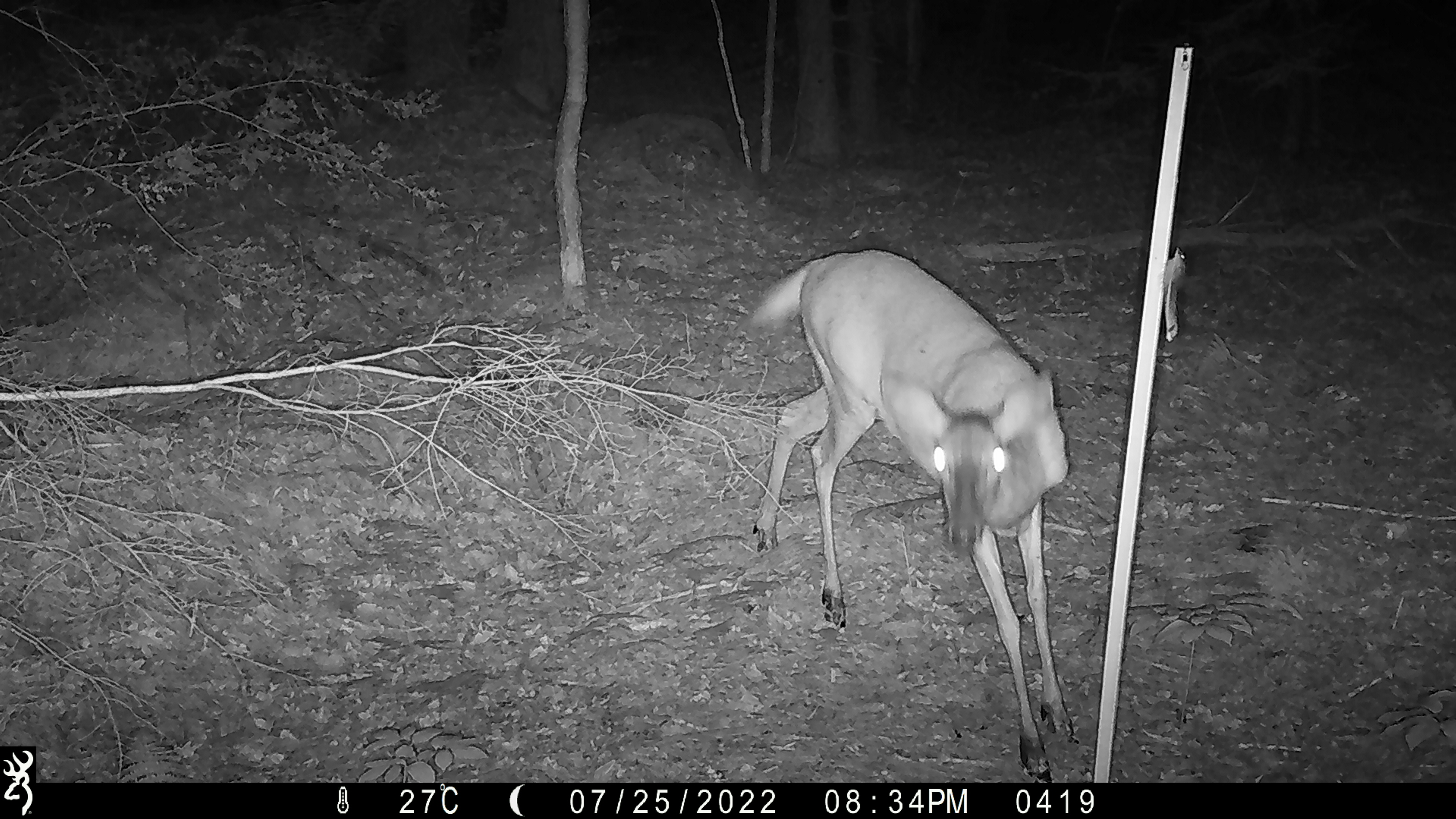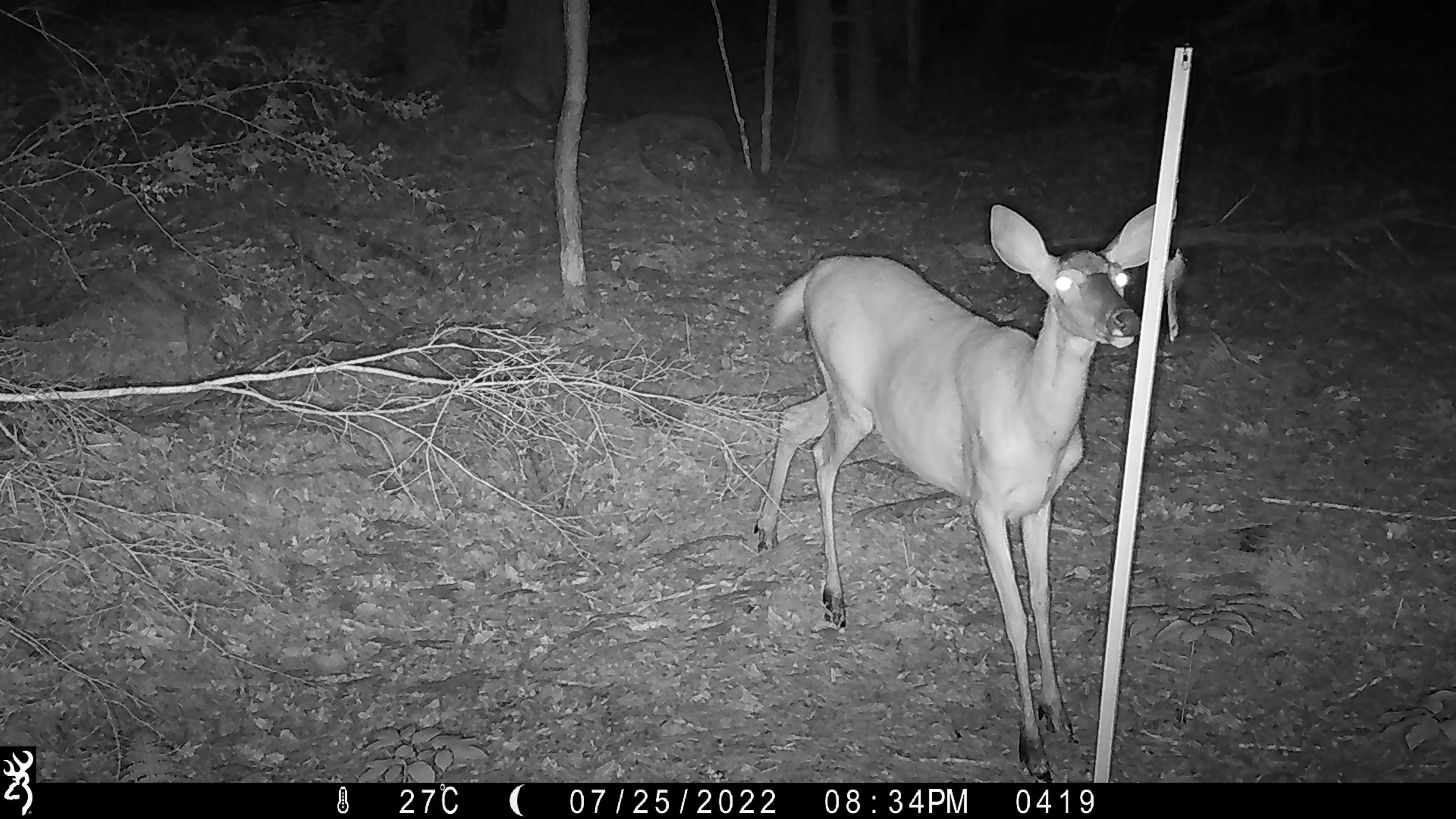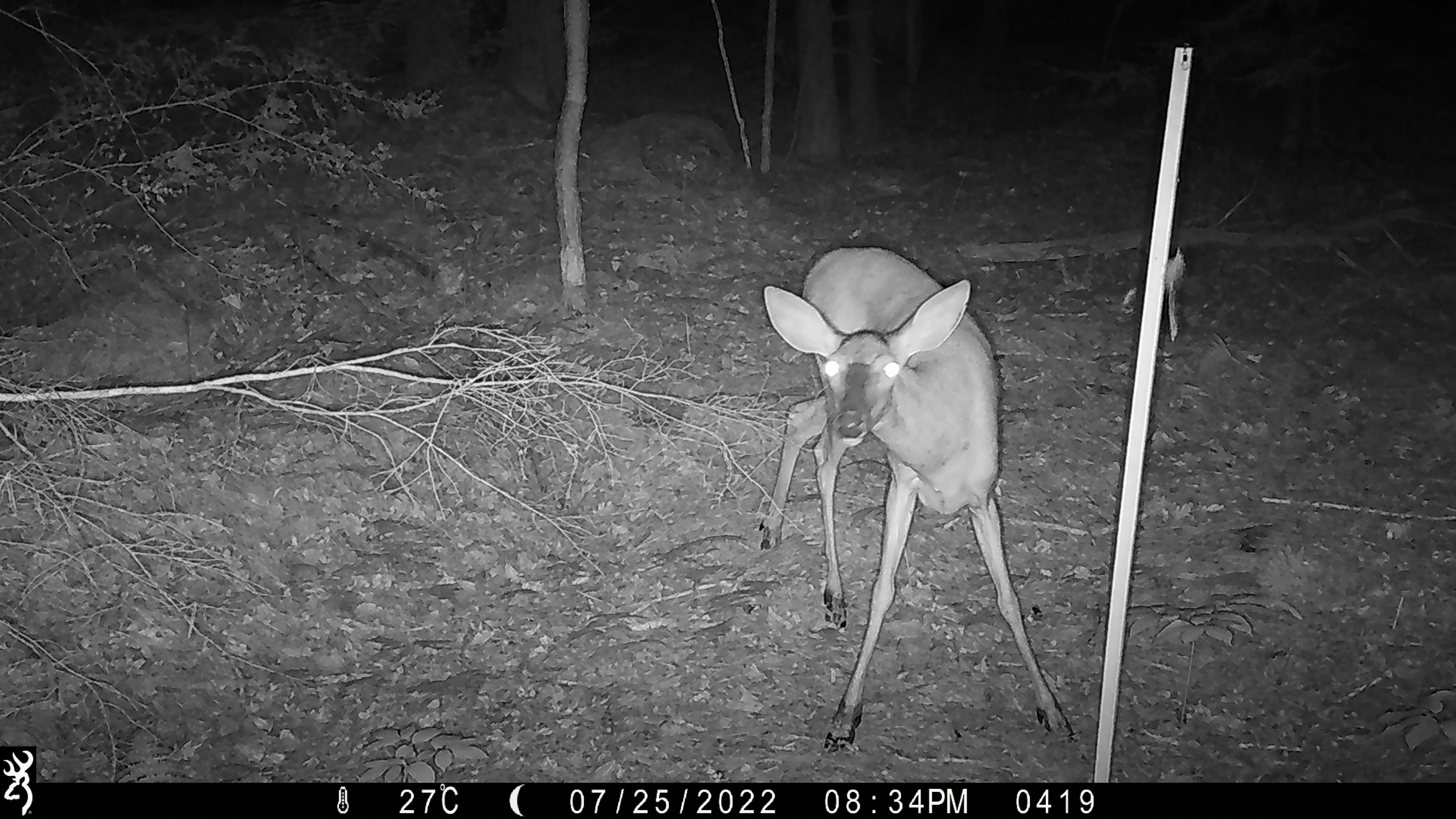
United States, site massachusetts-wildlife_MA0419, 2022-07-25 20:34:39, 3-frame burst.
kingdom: Animalia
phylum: Chordata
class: Mammalia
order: Artiodactyla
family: Cervidae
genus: Odocoileus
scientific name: Odocoileus virginianus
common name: white-tailed deer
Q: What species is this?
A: White-tailed deer (Odocoileus virginianus).